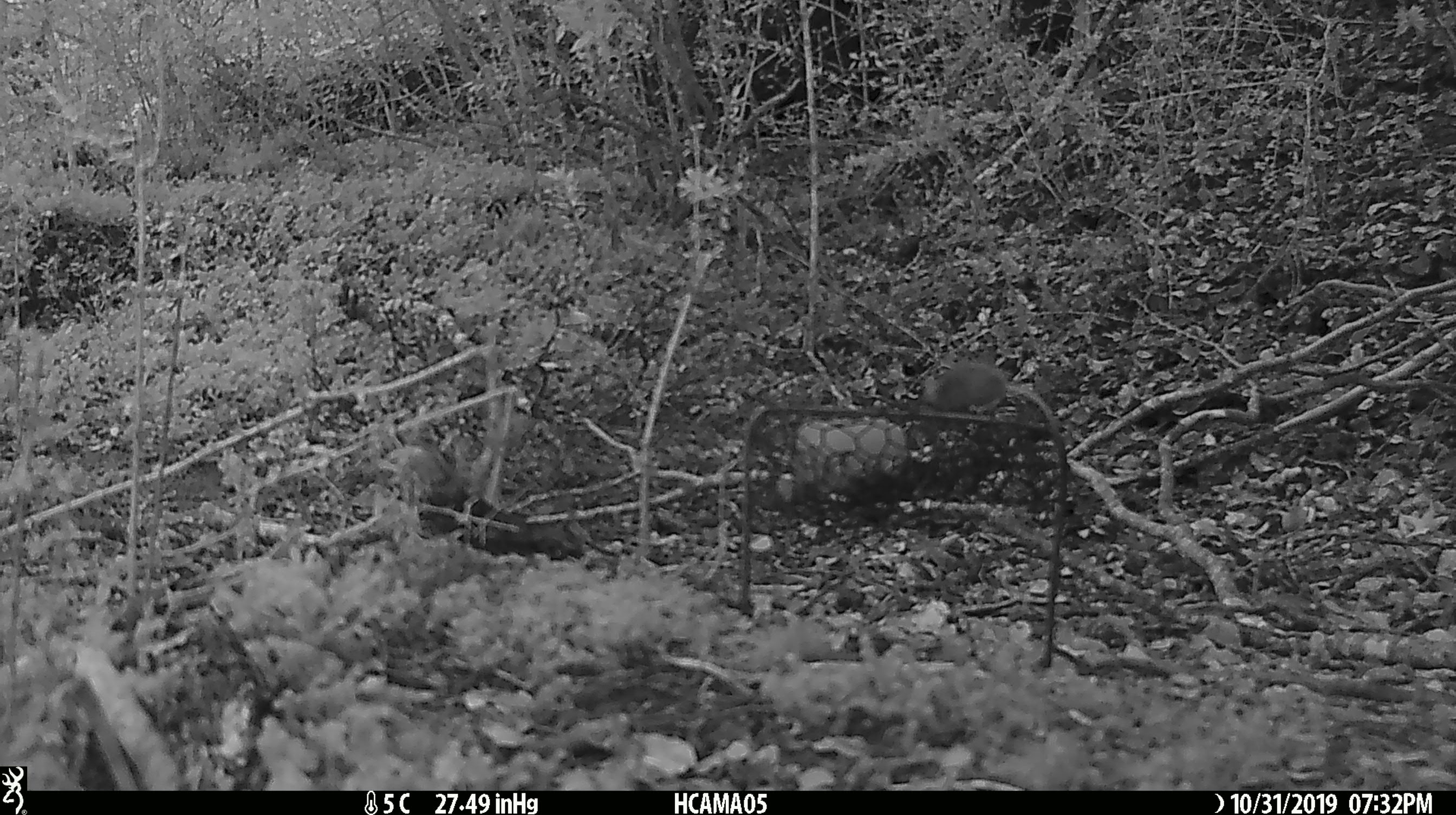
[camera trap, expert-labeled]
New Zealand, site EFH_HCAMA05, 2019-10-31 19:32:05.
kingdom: Animalia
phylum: Chordata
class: Mammalia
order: Rodentia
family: Muridae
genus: Mus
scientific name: Mus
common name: mouse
Mouse (Mus).